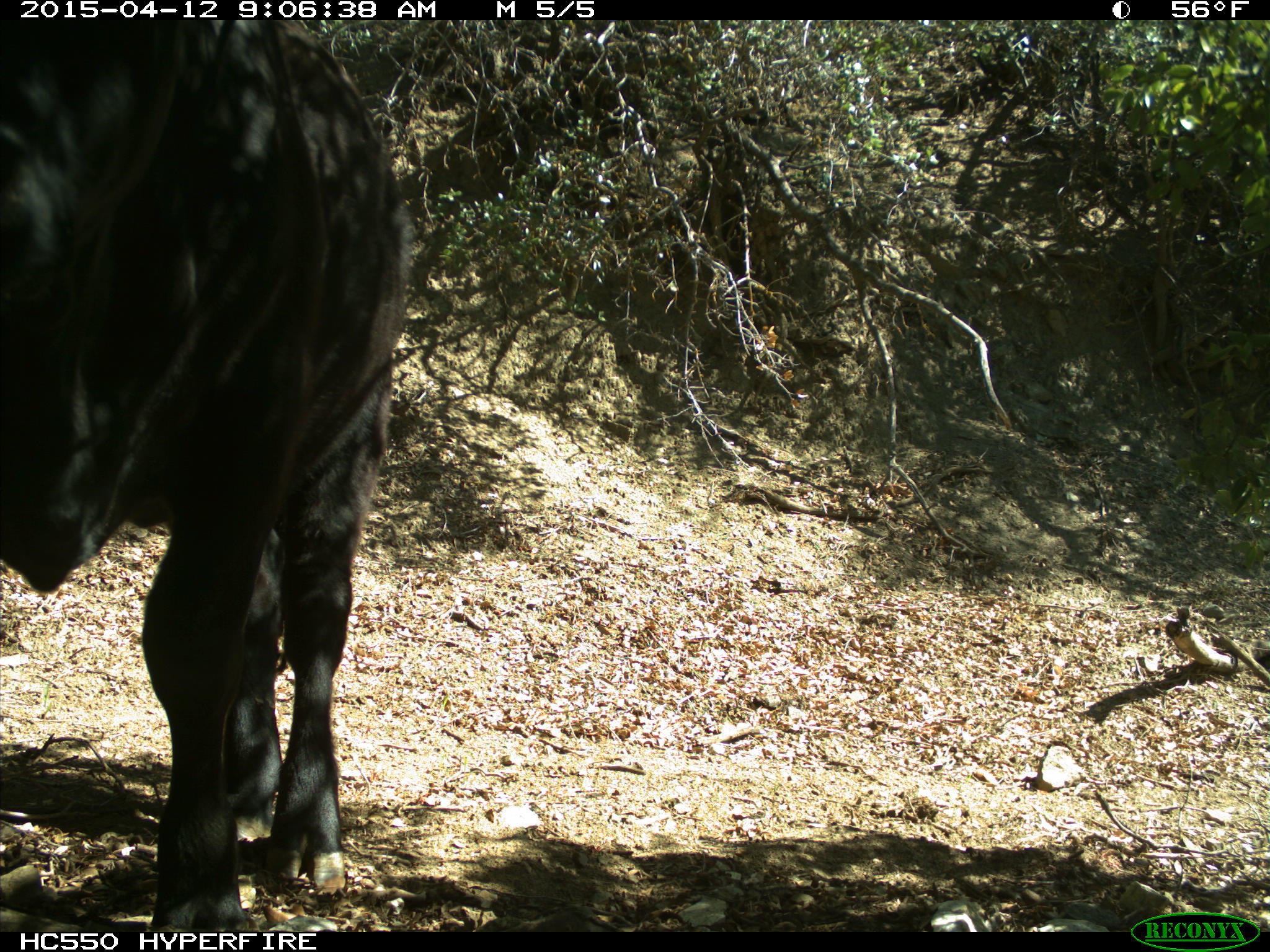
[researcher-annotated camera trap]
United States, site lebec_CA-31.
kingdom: Animalia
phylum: Chordata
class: Mammalia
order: Artiodactyla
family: Bovidae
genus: Bos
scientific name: Bos taurus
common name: domestic cow